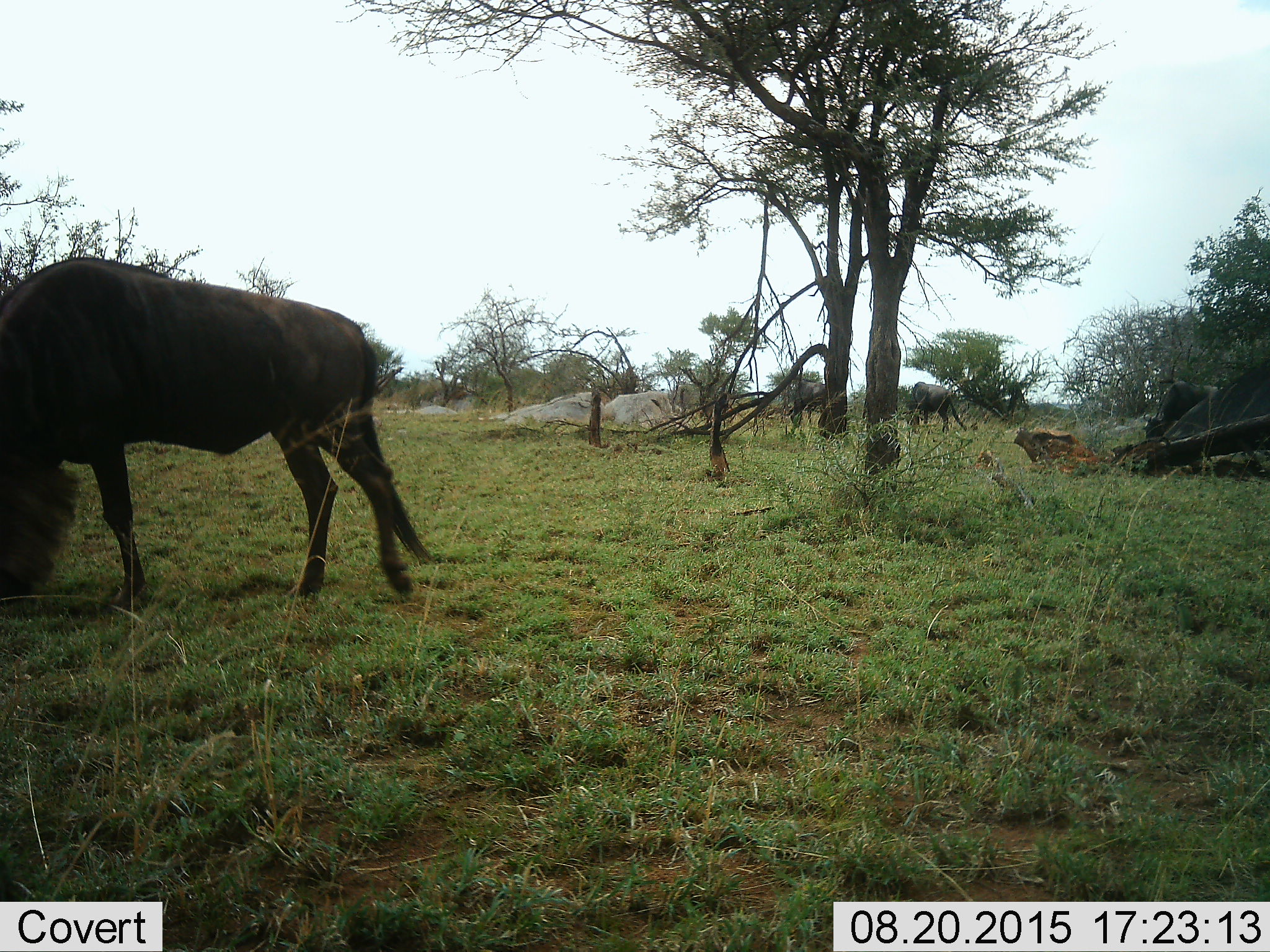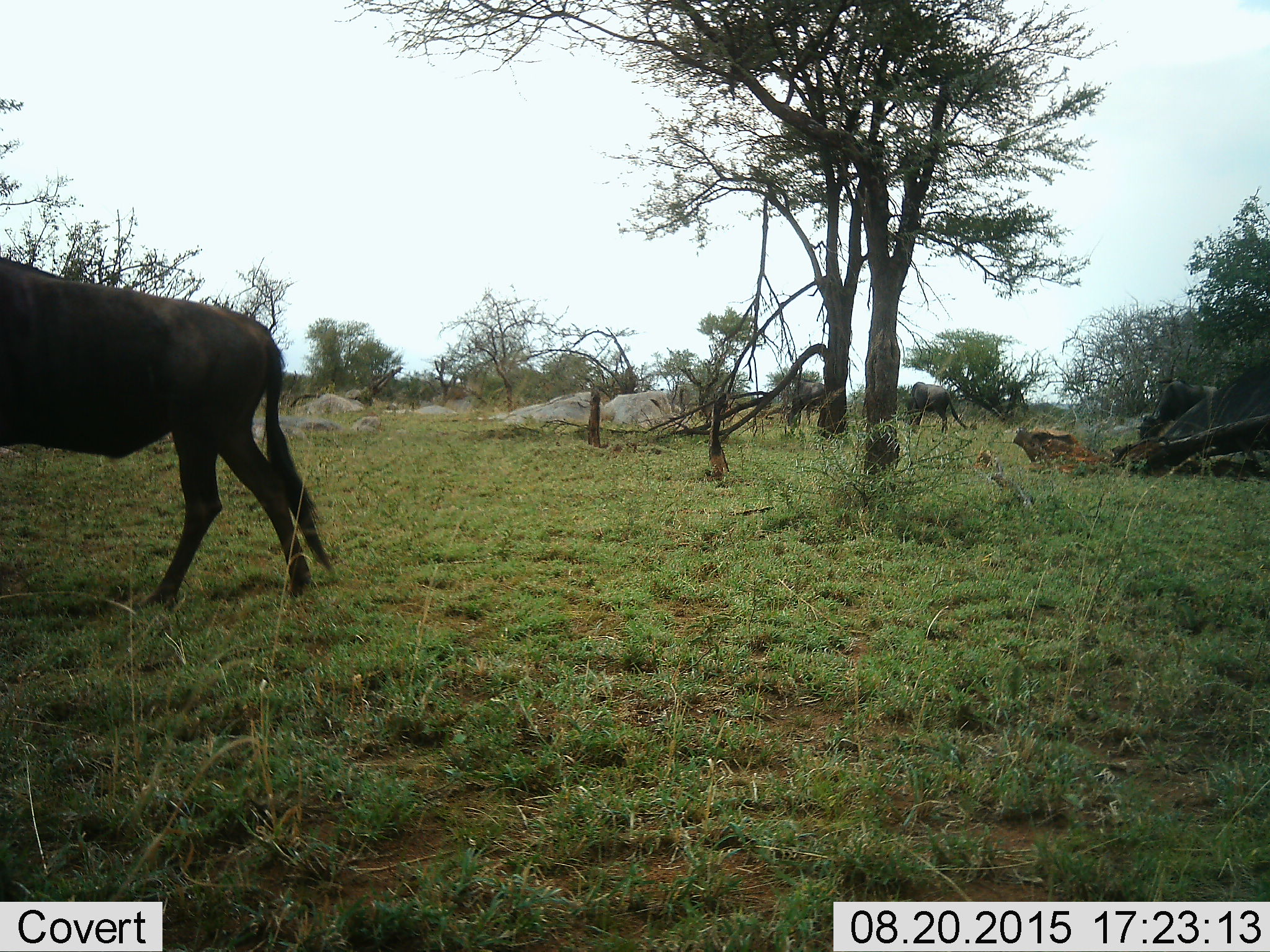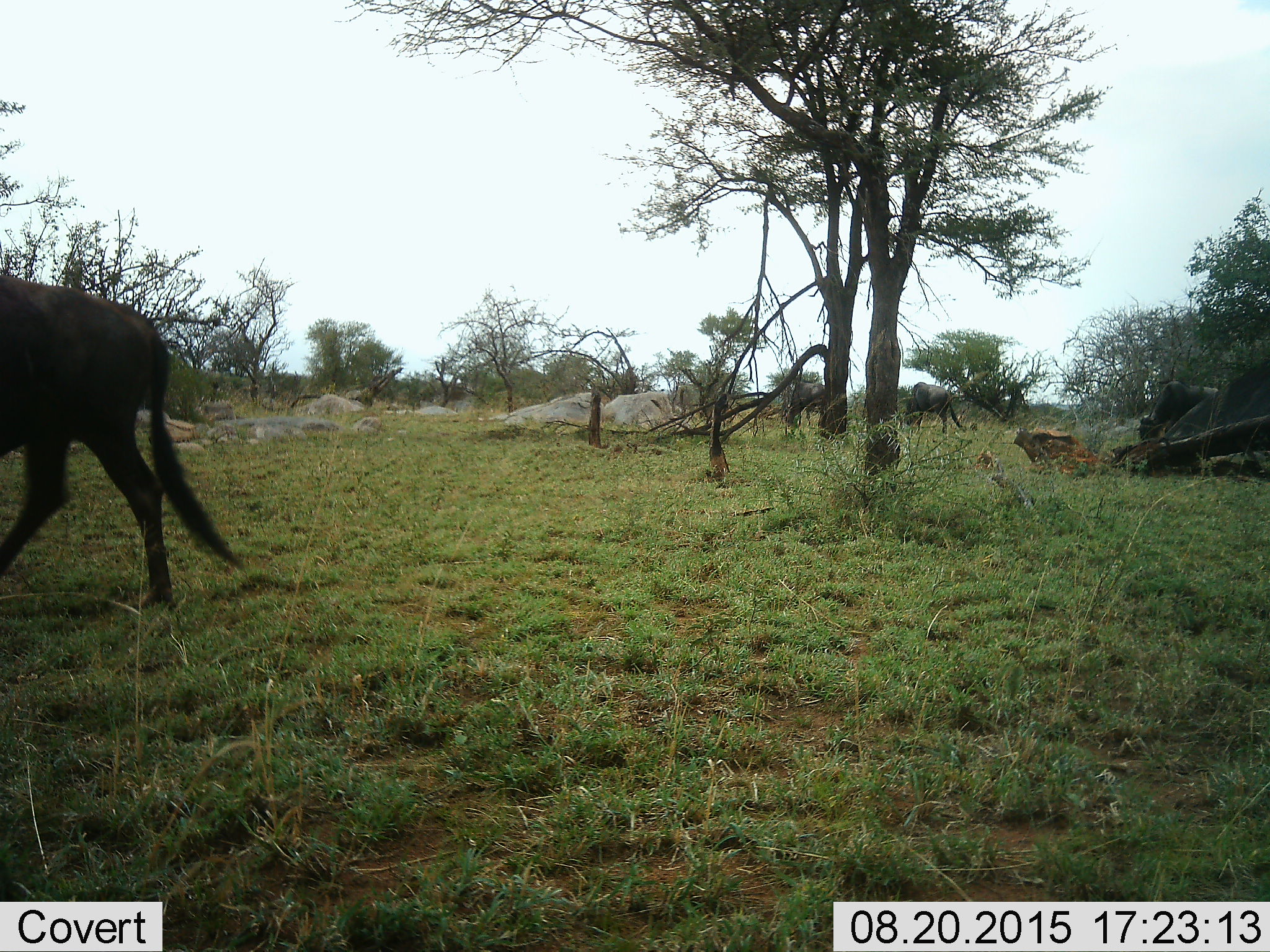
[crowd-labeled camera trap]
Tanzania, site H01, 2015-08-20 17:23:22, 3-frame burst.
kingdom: Animalia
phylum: Chordata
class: Mammalia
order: Artiodactyla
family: Bovidae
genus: Connochaetes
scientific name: Connochaetes taurinus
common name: blue wildebeest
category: wildebeest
Wildebeest (blue wildebeest) (Connochaetes taurinus), count 4. Behavior (volunteer vote fractions): standing 12%, resting 0%, moving 100%, interacting 0%. Young present (vote fraction): 0%. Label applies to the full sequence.